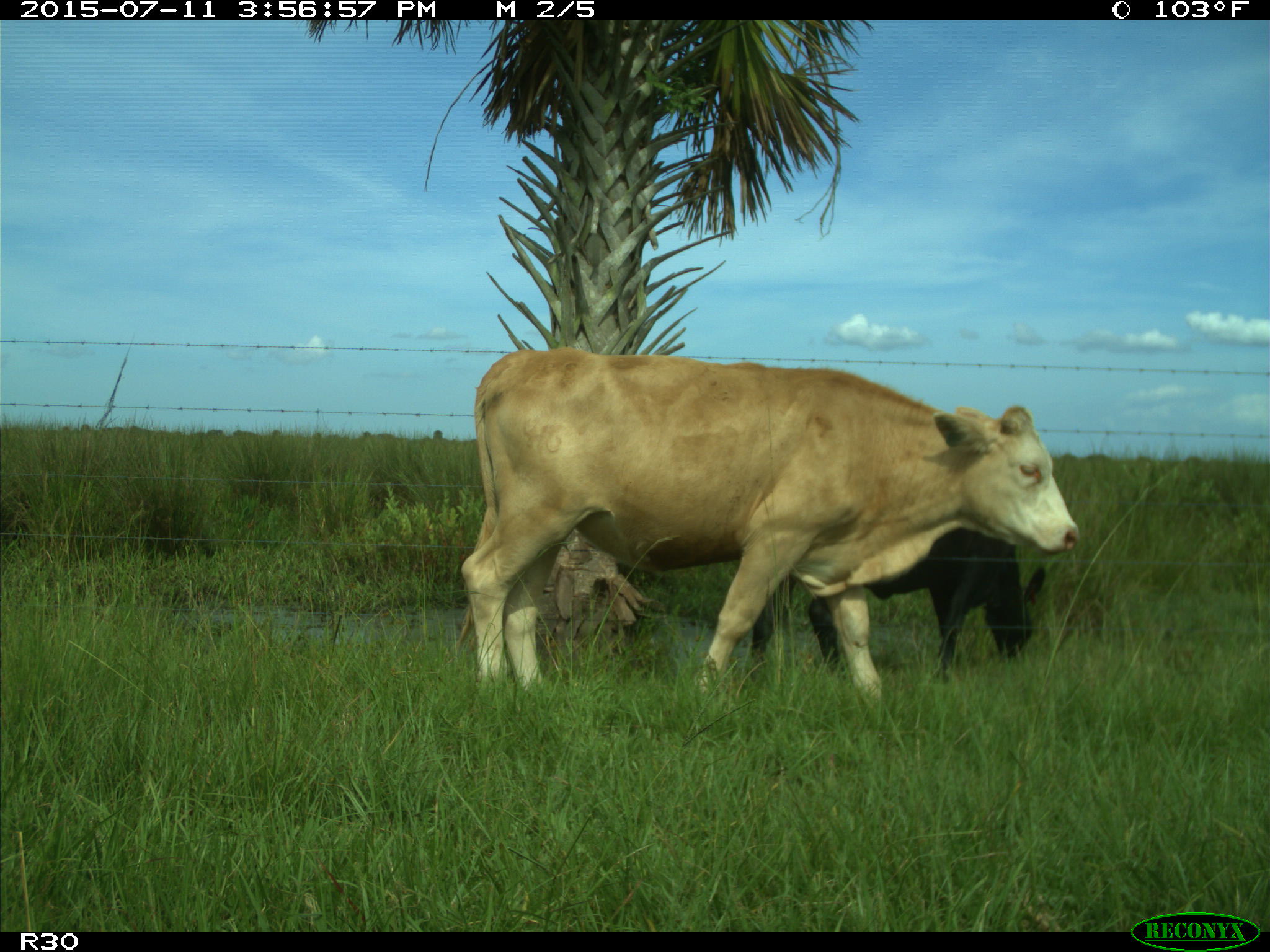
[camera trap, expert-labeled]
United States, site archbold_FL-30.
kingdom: Animalia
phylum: Chordata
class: Mammalia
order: Artiodactyla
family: Bovidae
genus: Bos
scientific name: Bos taurus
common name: domestic cow